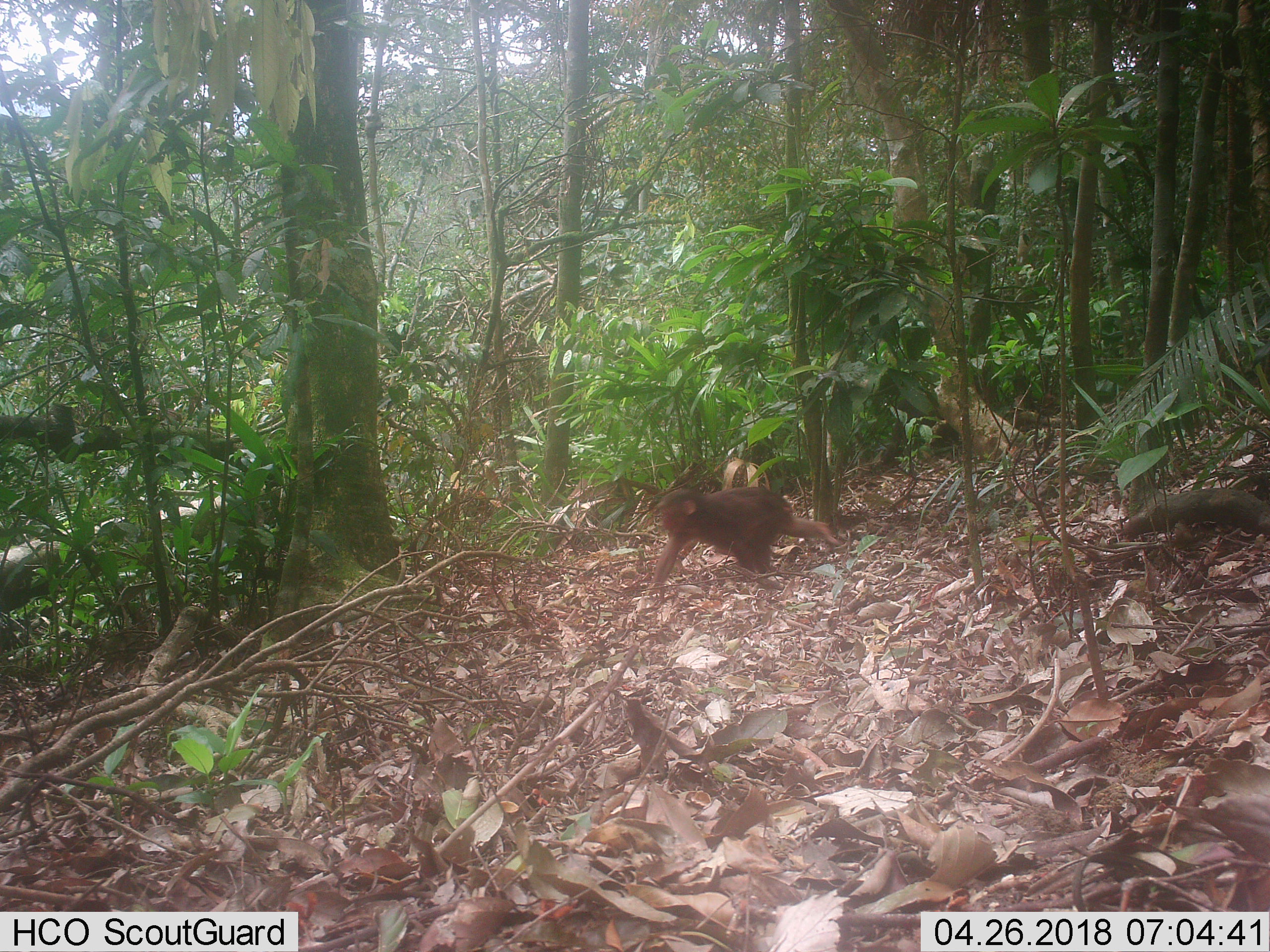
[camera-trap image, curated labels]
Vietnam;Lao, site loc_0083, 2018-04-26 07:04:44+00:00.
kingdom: Animalia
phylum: Chordata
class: Mammalia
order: Primates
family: Cercopithecidae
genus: Macaca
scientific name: Macaca arctoides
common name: stump-tailed macaque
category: stump tailed macaque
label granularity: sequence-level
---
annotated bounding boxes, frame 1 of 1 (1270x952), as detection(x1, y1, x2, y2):
stump tailed macaque: detection(646, 486, 843, 588)